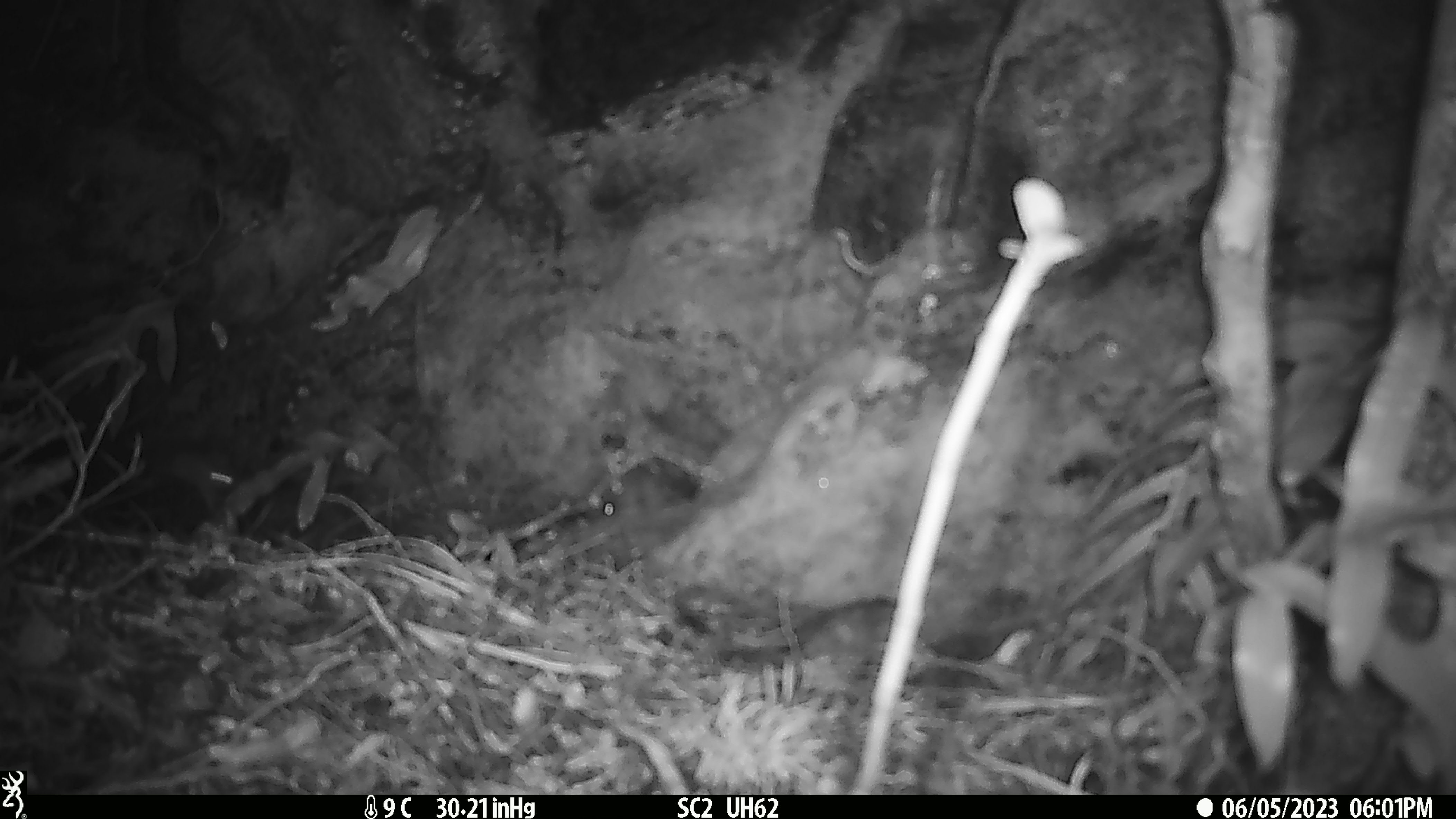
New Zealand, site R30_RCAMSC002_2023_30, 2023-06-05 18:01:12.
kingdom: Animalia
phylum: Chordata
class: Mammalia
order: Rodentia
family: Muridae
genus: Mus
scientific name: Mus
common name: mouse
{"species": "mouse (Mus)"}